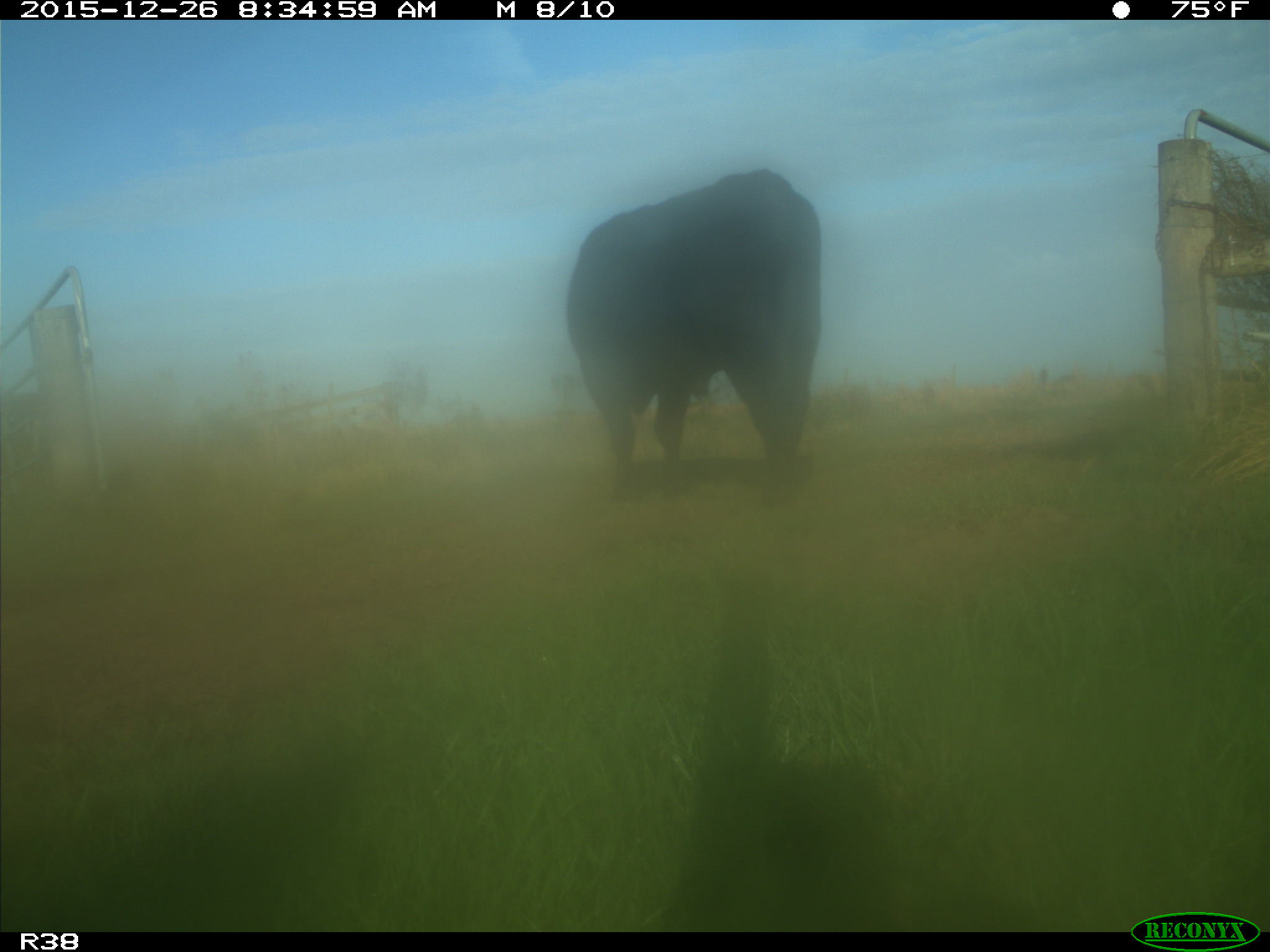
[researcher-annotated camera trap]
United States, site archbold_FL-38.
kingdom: Animalia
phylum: Chordata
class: Mammalia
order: Artiodactyla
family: Bovidae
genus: Bos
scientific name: Bos taurus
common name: domestic cow